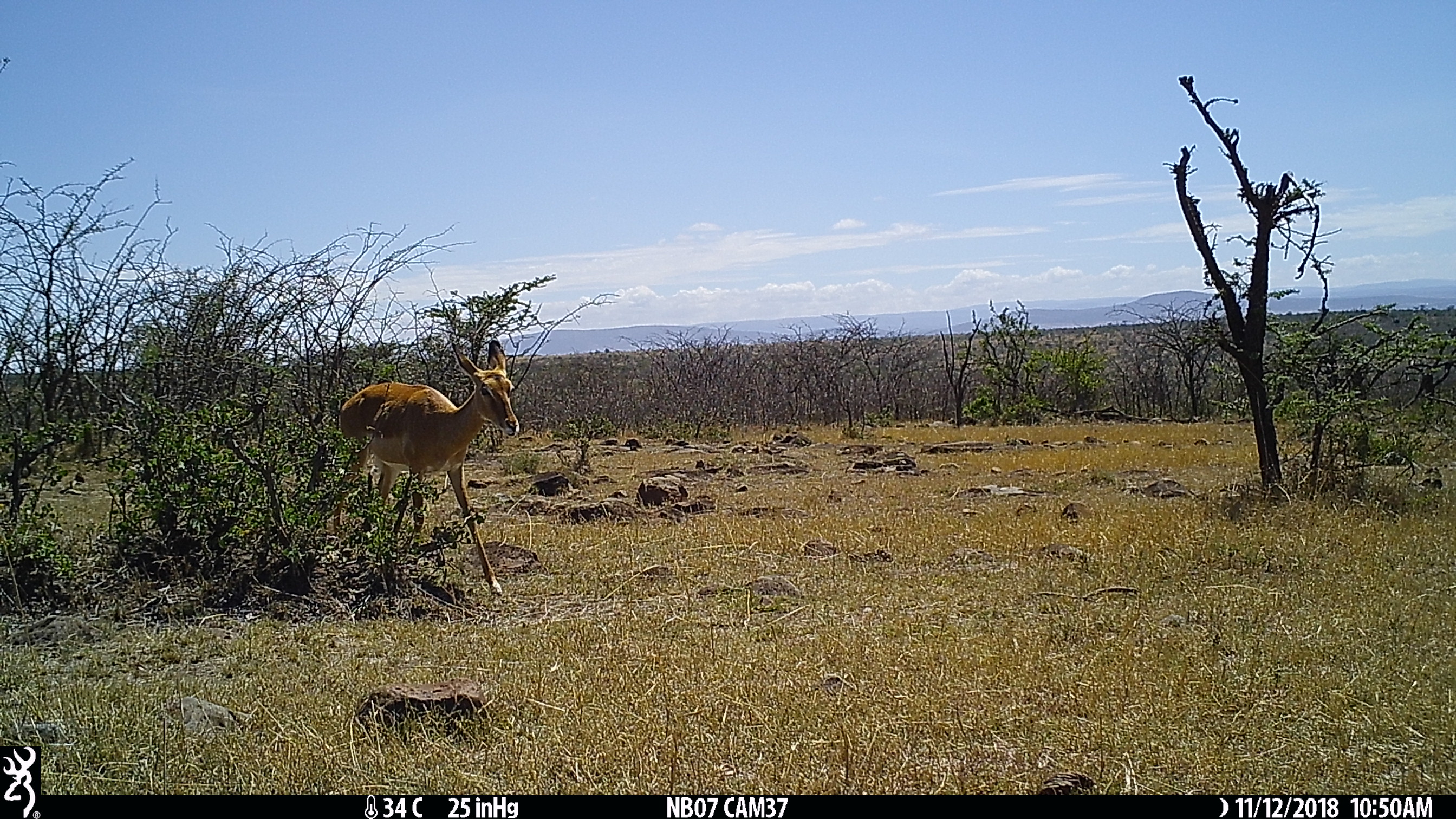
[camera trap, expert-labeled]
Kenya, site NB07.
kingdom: Animalia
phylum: Chordata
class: Mammalia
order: Artiodactyla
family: Bovidae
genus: Aepyceros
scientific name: Aepyceros melampus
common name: impala